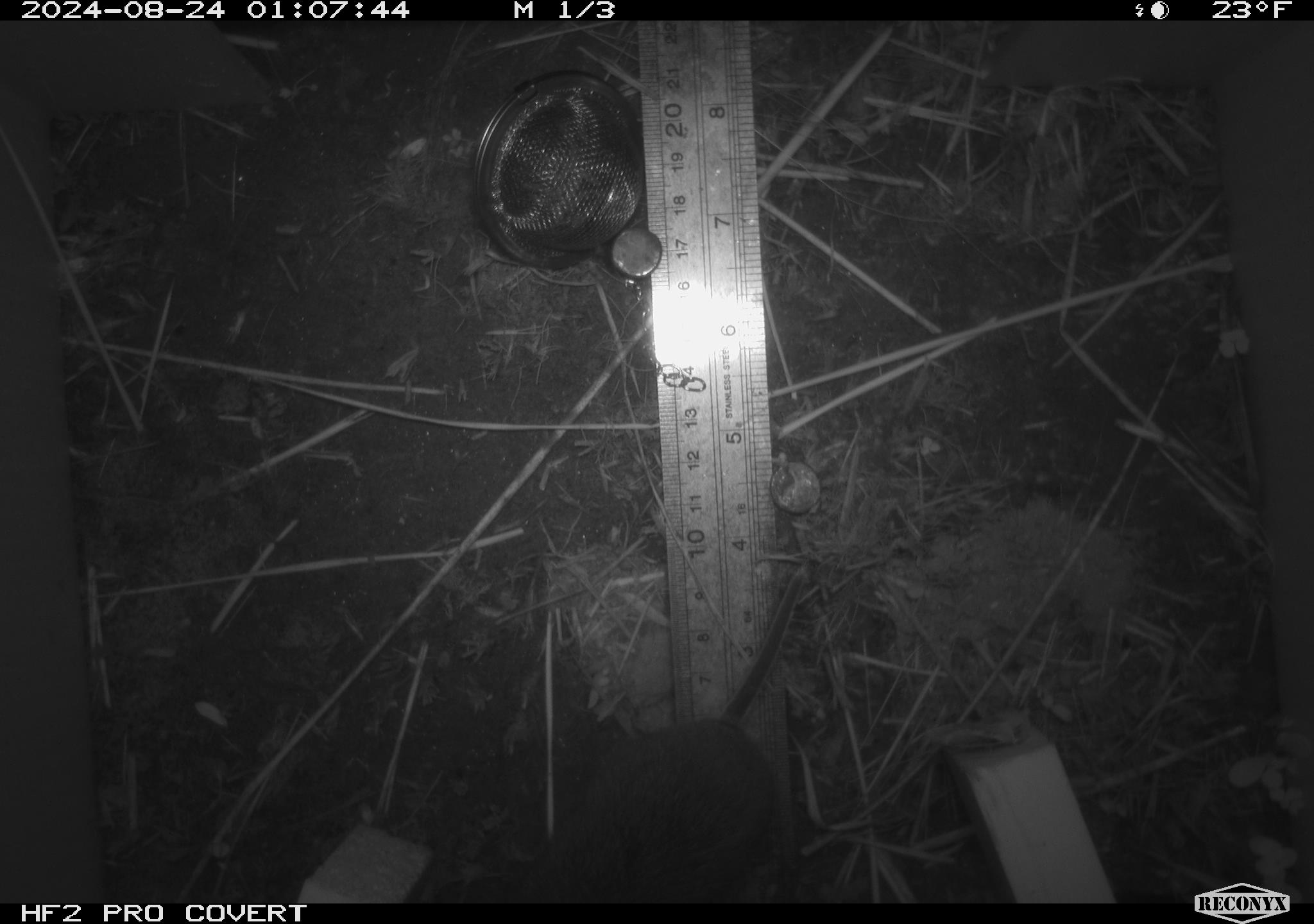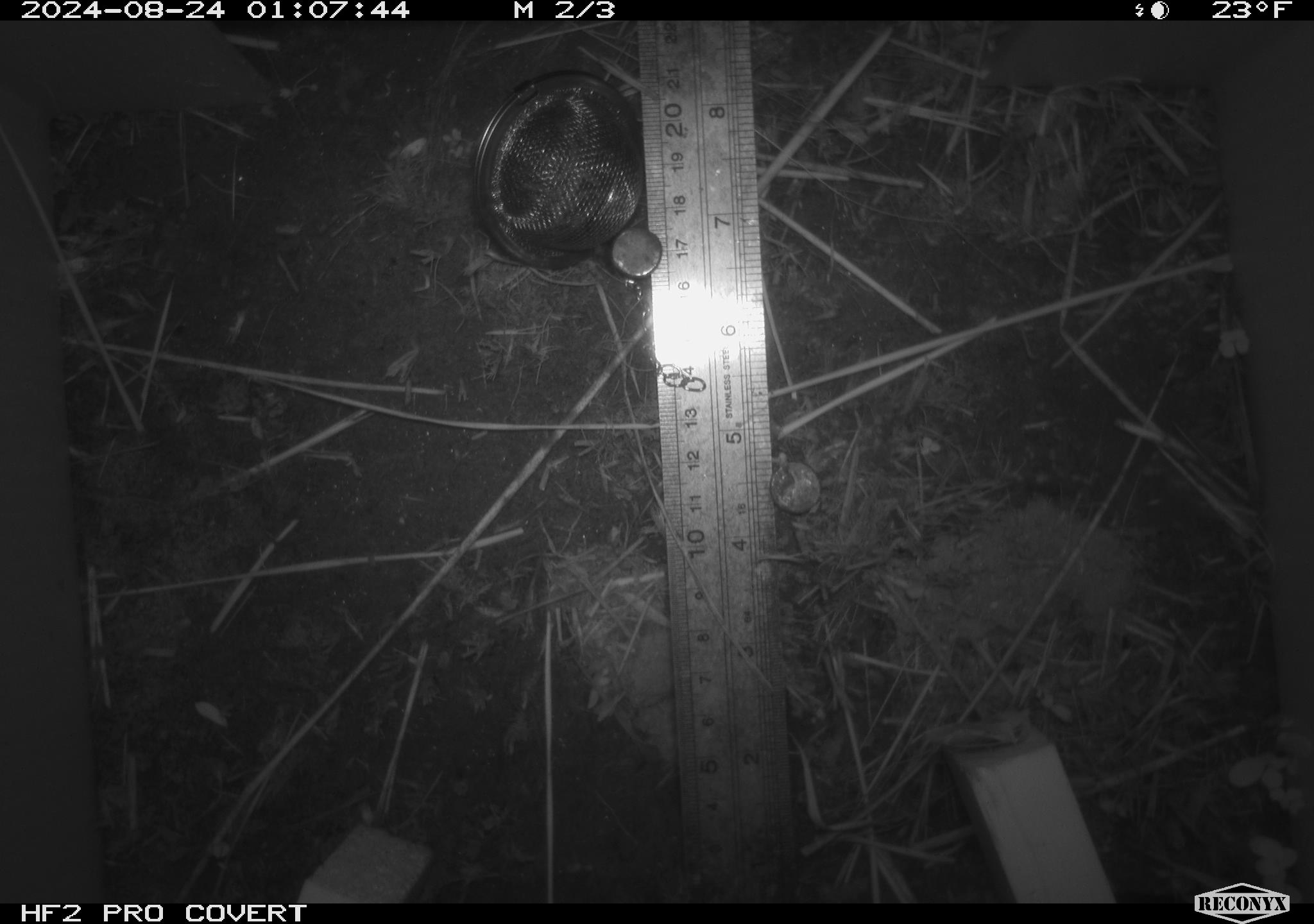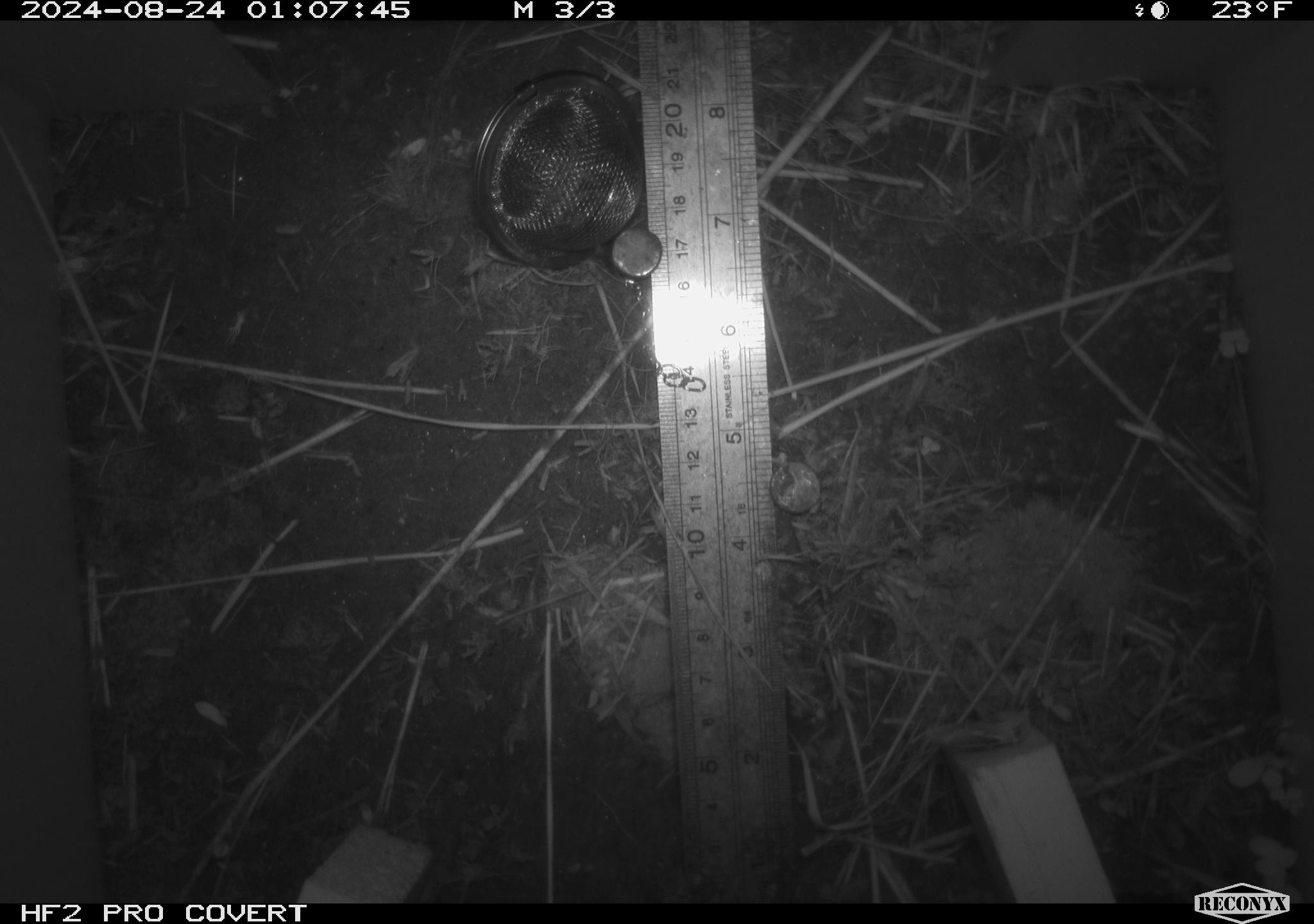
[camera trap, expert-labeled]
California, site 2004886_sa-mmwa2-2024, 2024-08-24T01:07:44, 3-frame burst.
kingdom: Animalia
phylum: Chordata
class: Mammalia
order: Rodentia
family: Cricetidae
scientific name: Arvicolinae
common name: voles, lemmings, and muskrats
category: arvicolinae subfamily